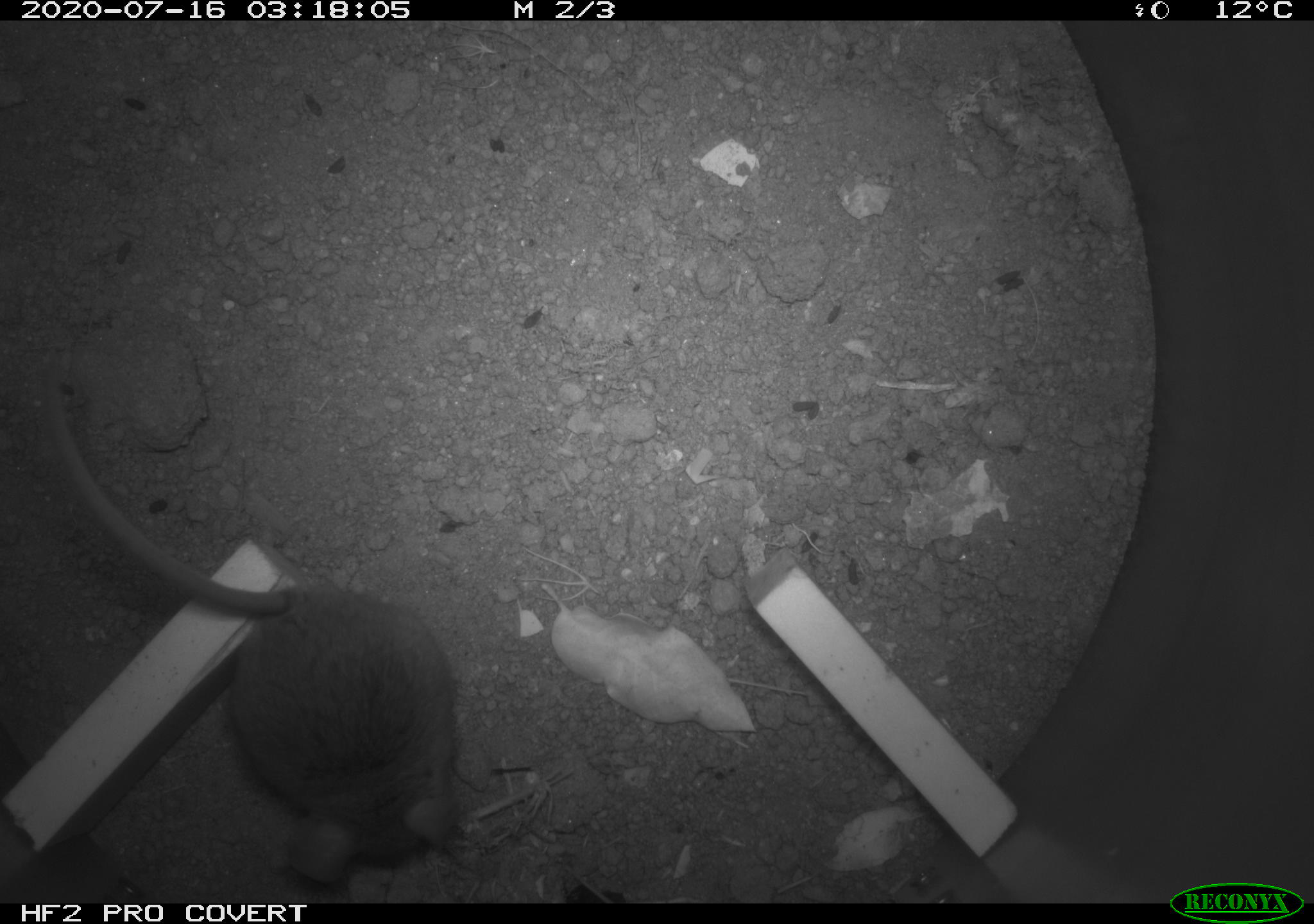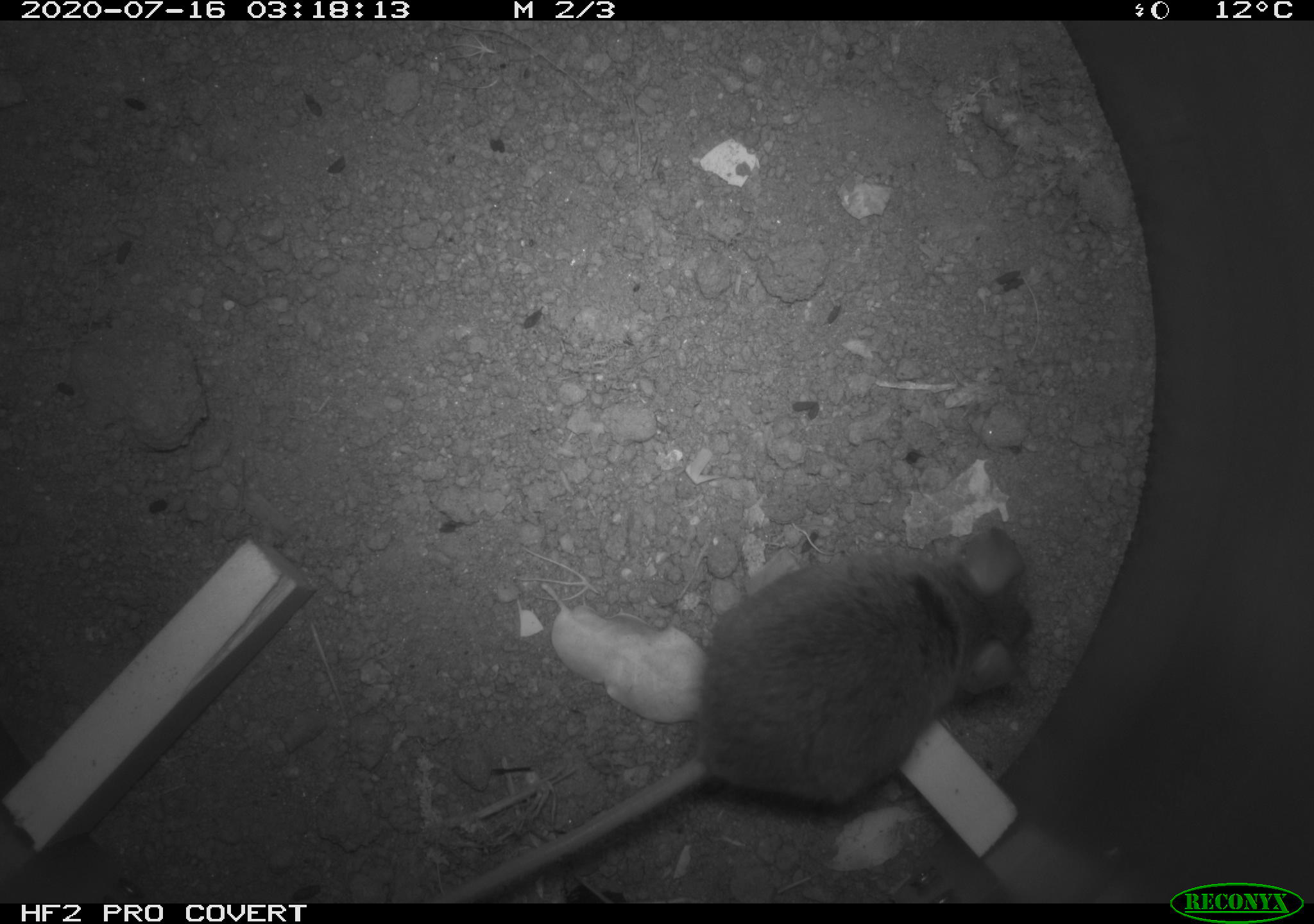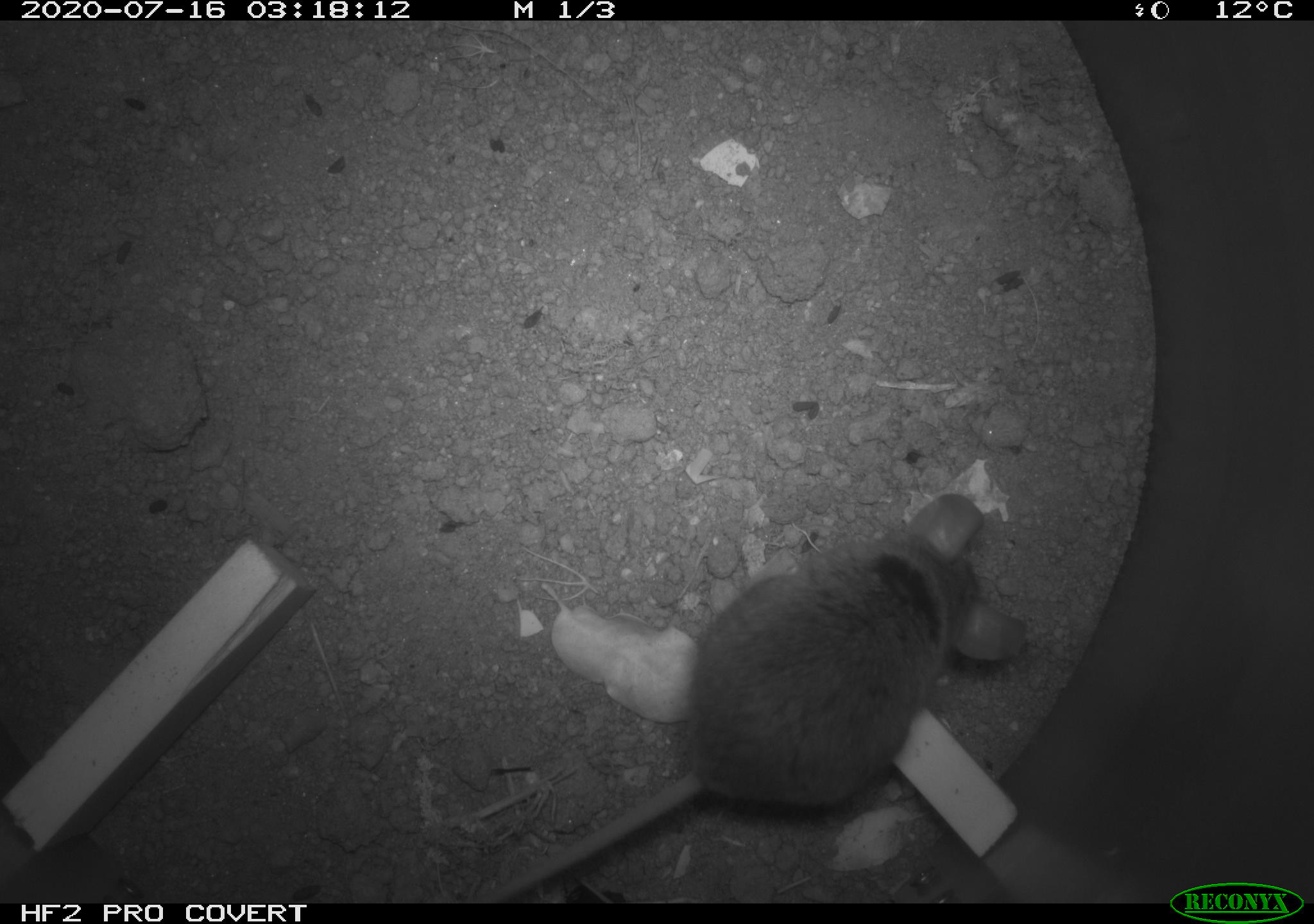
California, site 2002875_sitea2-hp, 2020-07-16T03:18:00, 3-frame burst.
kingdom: Animalia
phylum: Chordata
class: Mammalia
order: Rodentia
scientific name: Rodentia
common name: rodent